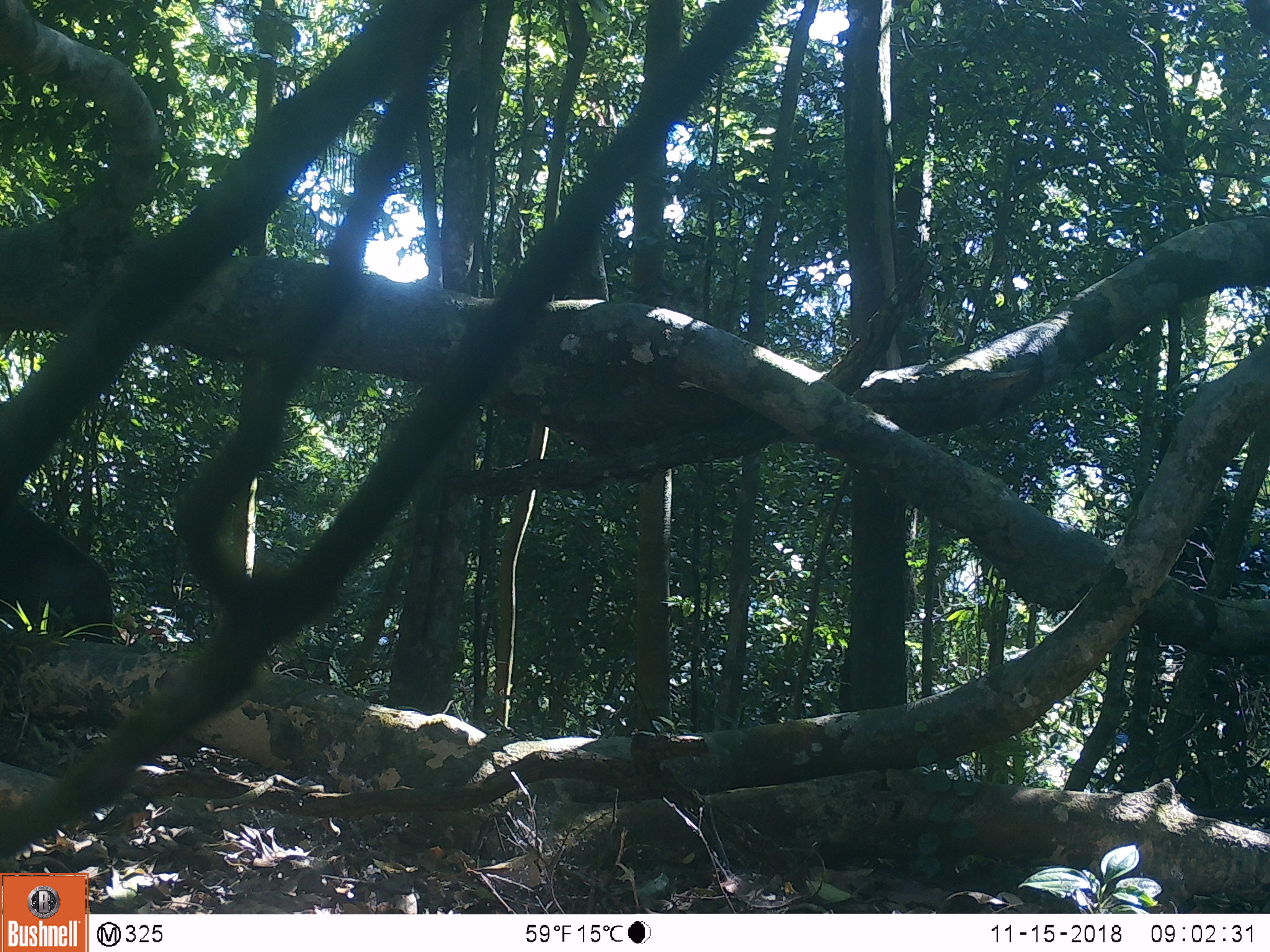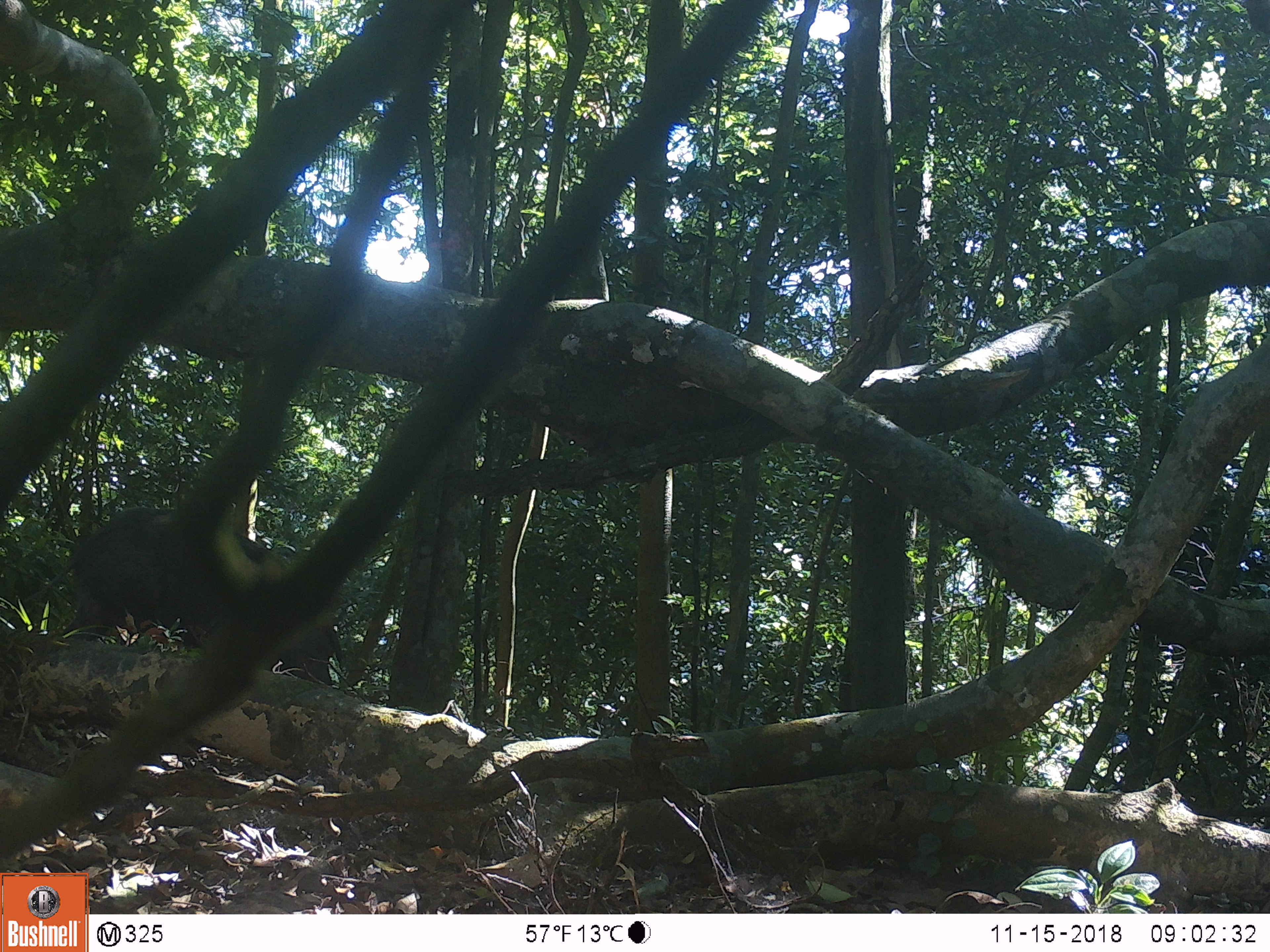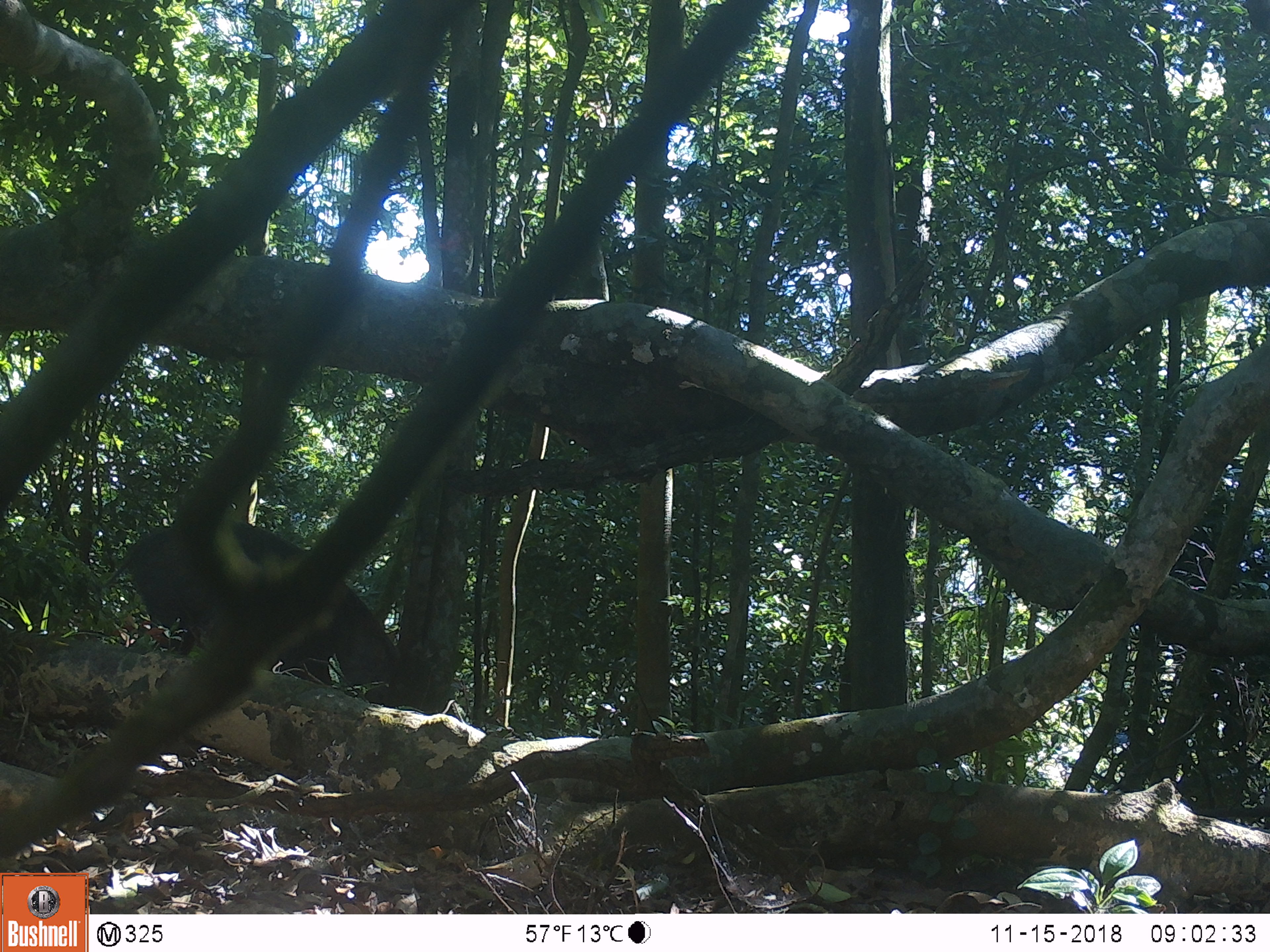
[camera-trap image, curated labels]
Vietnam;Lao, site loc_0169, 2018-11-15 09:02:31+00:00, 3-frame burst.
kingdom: Animalia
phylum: Chordata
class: Mammalia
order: Artiodactyla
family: Suidae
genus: Sus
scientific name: Sus scrofa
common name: eurasian wild pig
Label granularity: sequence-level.